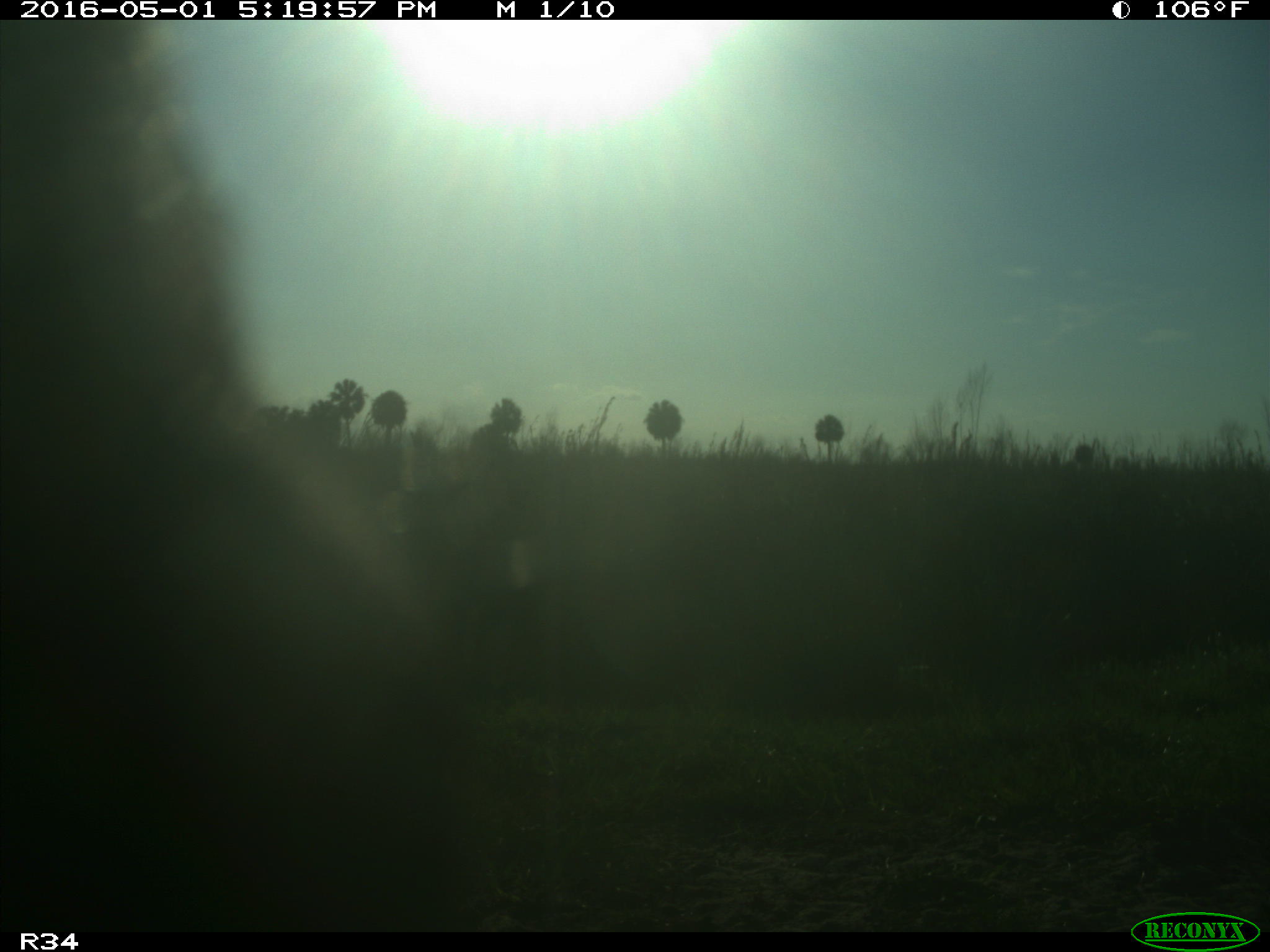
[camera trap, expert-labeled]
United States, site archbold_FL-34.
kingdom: Animalia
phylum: Chordata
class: Mammalia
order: Artiodactyla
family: Bovidae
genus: Bos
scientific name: Bos taurus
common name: domestic cow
Bos taurus (domestic cow).